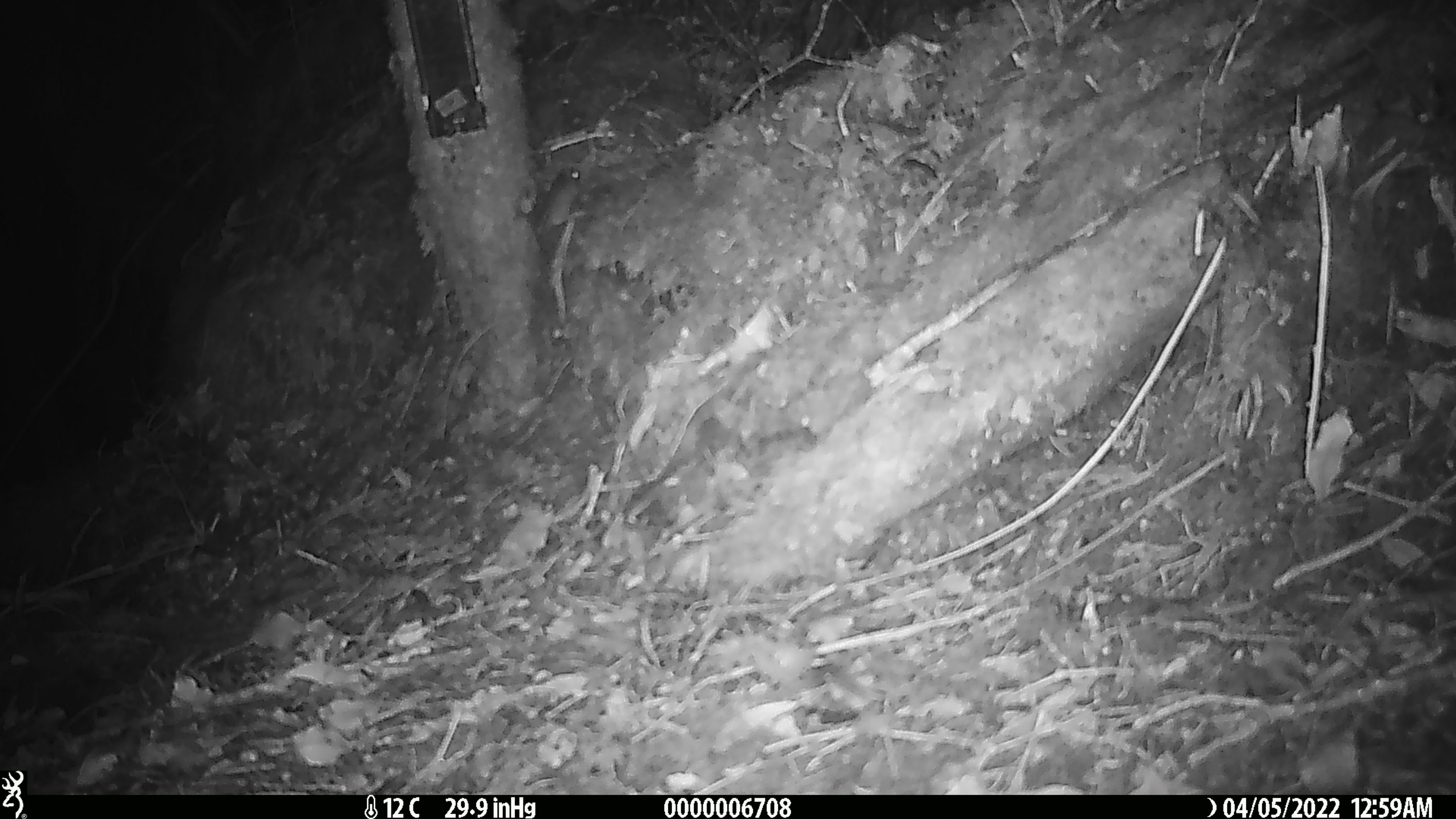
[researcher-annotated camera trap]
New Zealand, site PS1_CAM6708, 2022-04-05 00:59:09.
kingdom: Animalia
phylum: Chordata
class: Mammalia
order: Rodentia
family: Muridae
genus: Mus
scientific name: Mus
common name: mouse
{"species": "mouse (Mus)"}